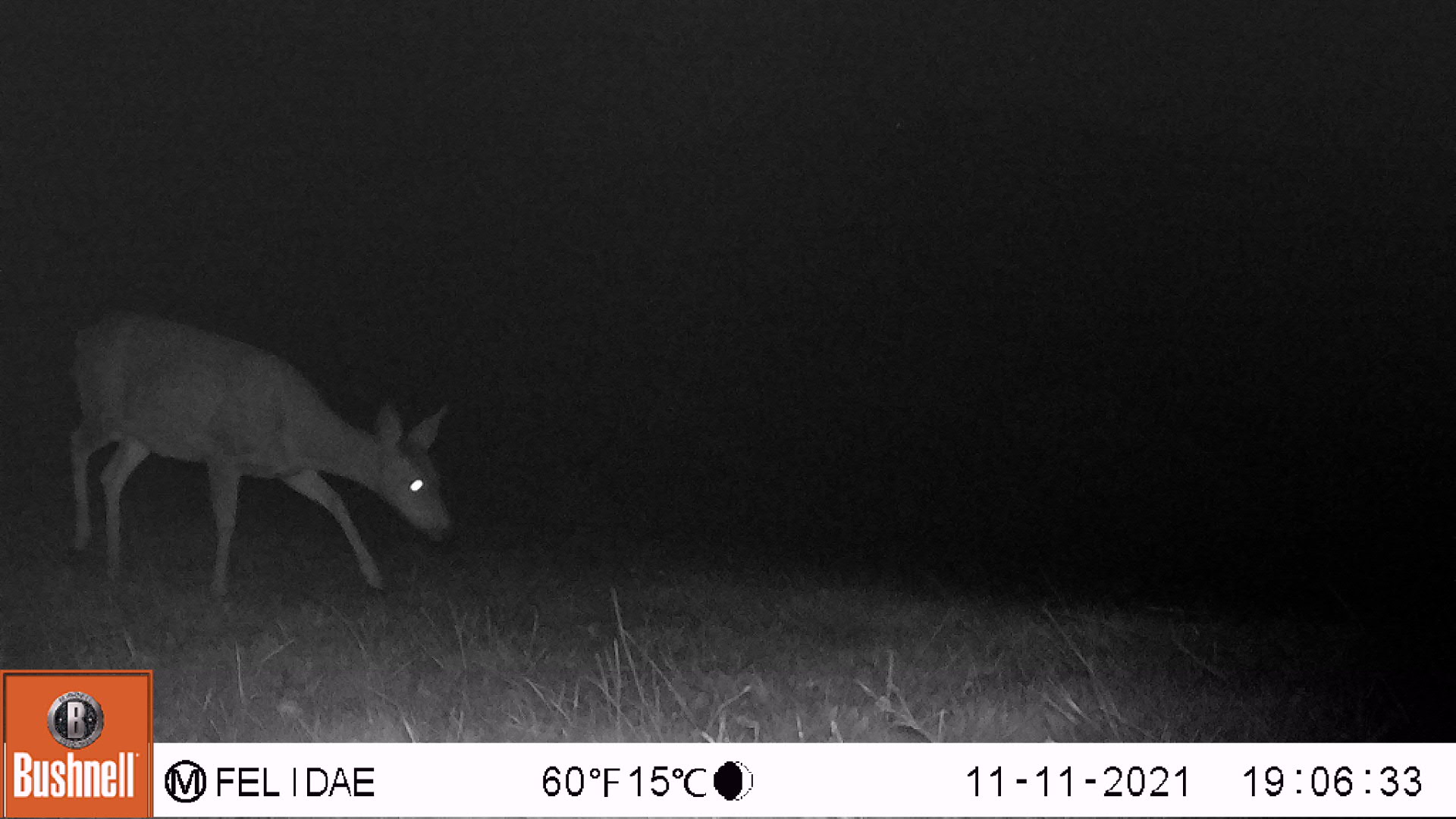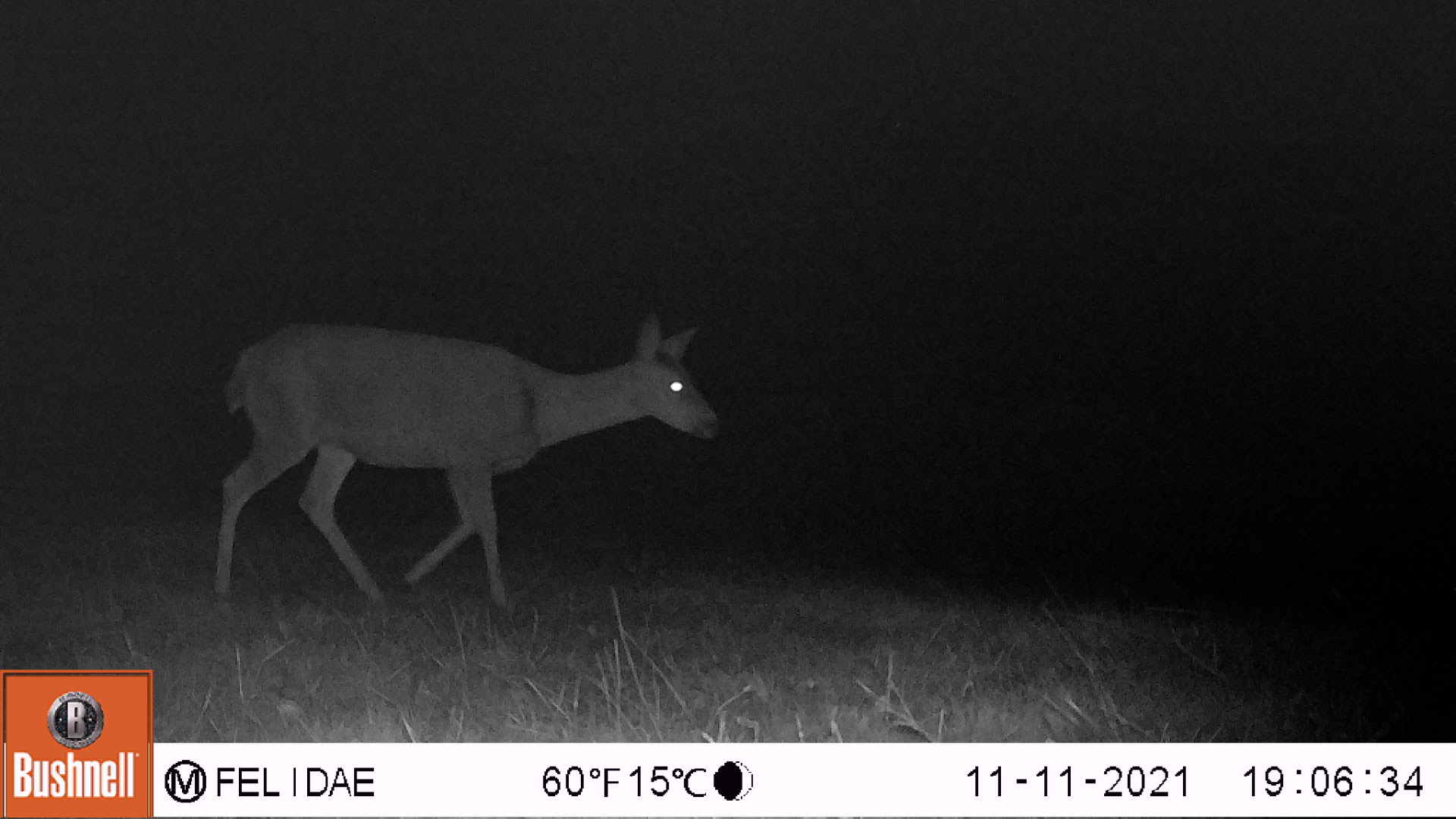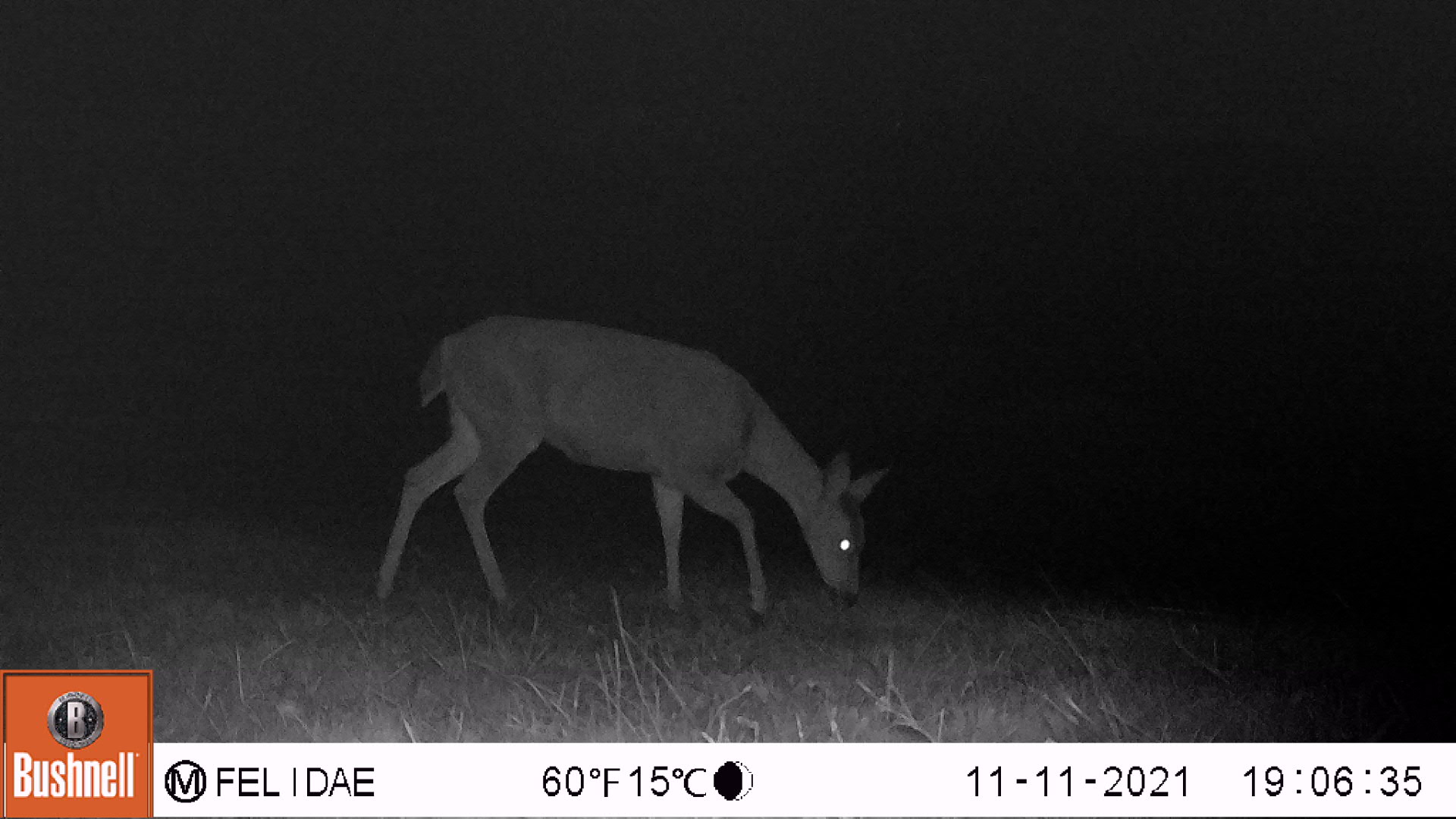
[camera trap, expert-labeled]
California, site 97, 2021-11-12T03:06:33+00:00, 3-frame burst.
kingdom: Animalia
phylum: Chordata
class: Mammalia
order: Artiodactyla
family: Cervidae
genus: Odocoileus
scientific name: Odocoileus hemionus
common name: mule deer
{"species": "mule deer (Odocoileus hemionus)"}